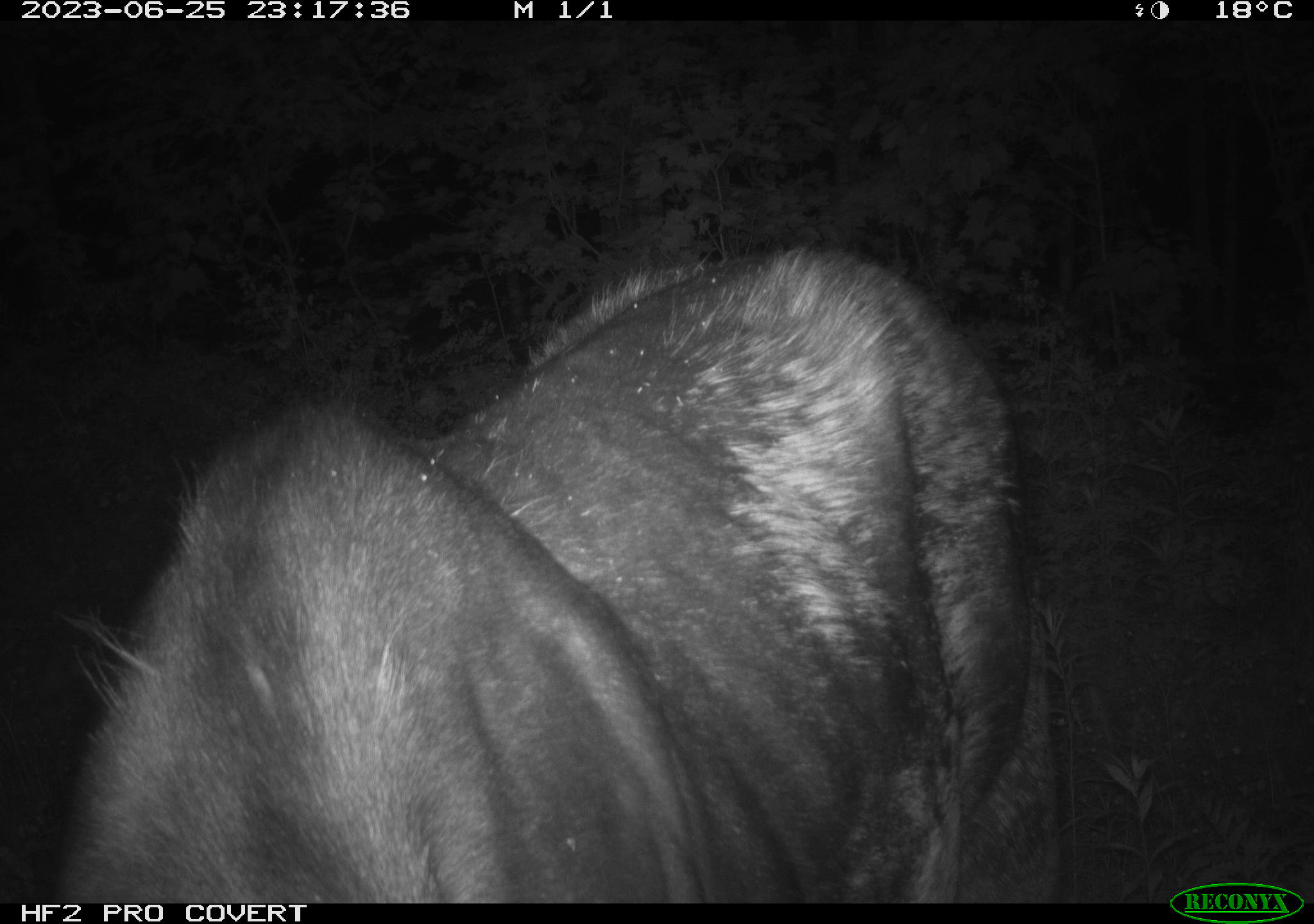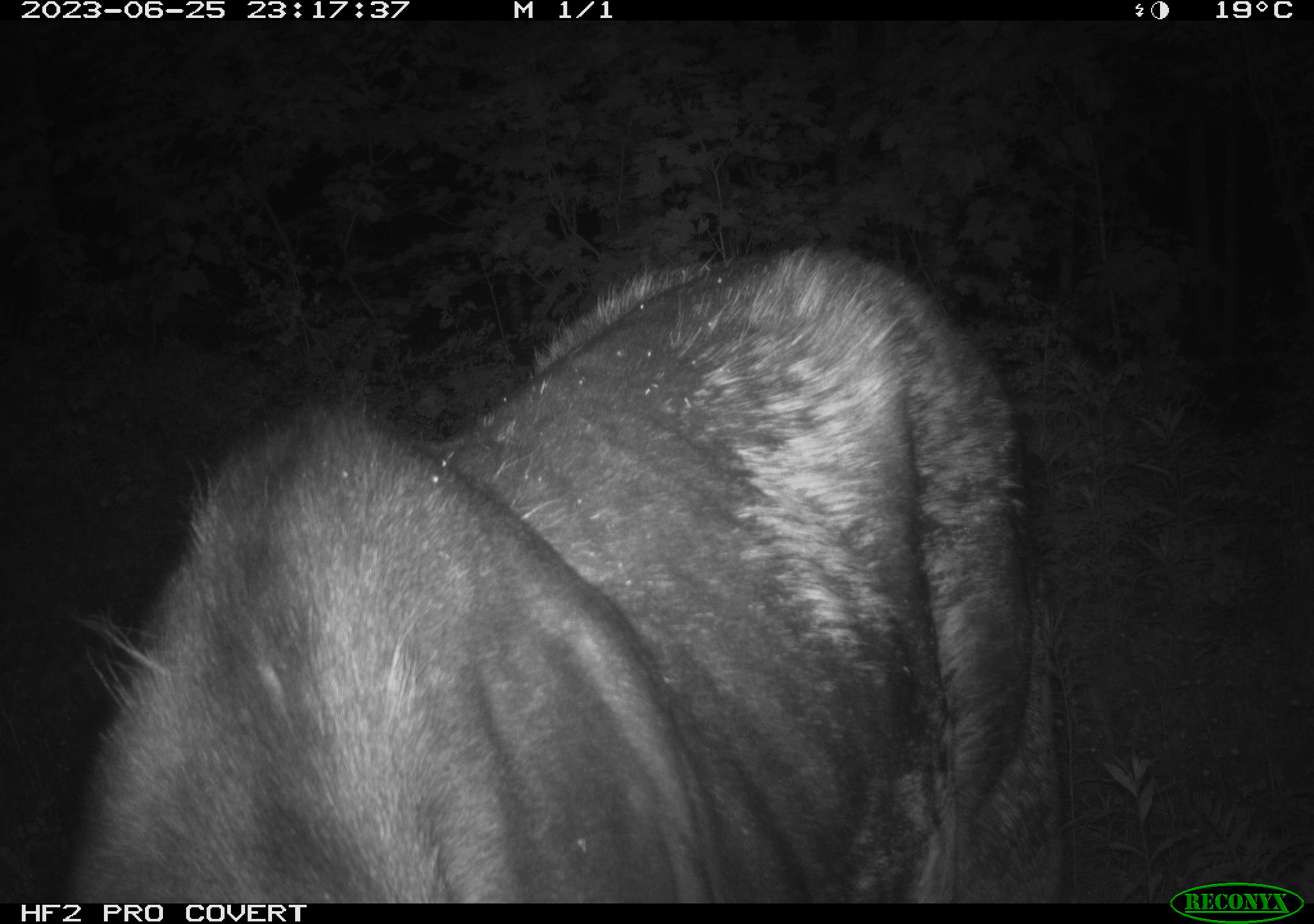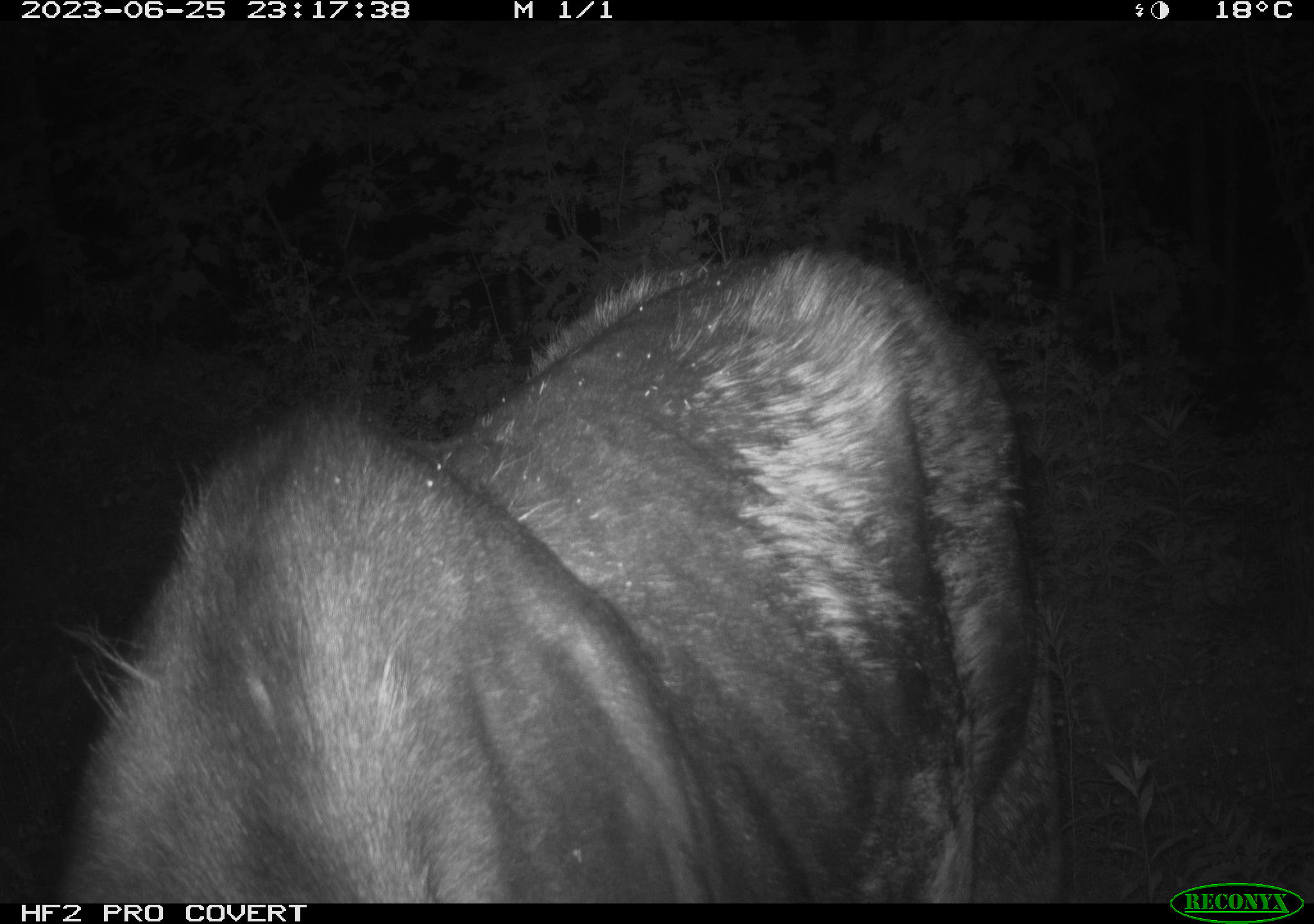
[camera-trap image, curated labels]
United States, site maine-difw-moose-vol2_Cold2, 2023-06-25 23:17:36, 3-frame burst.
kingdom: Animalia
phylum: Chordata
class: Mammalia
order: Artiodactyla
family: Cervidae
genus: Alces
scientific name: Alces alces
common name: moose